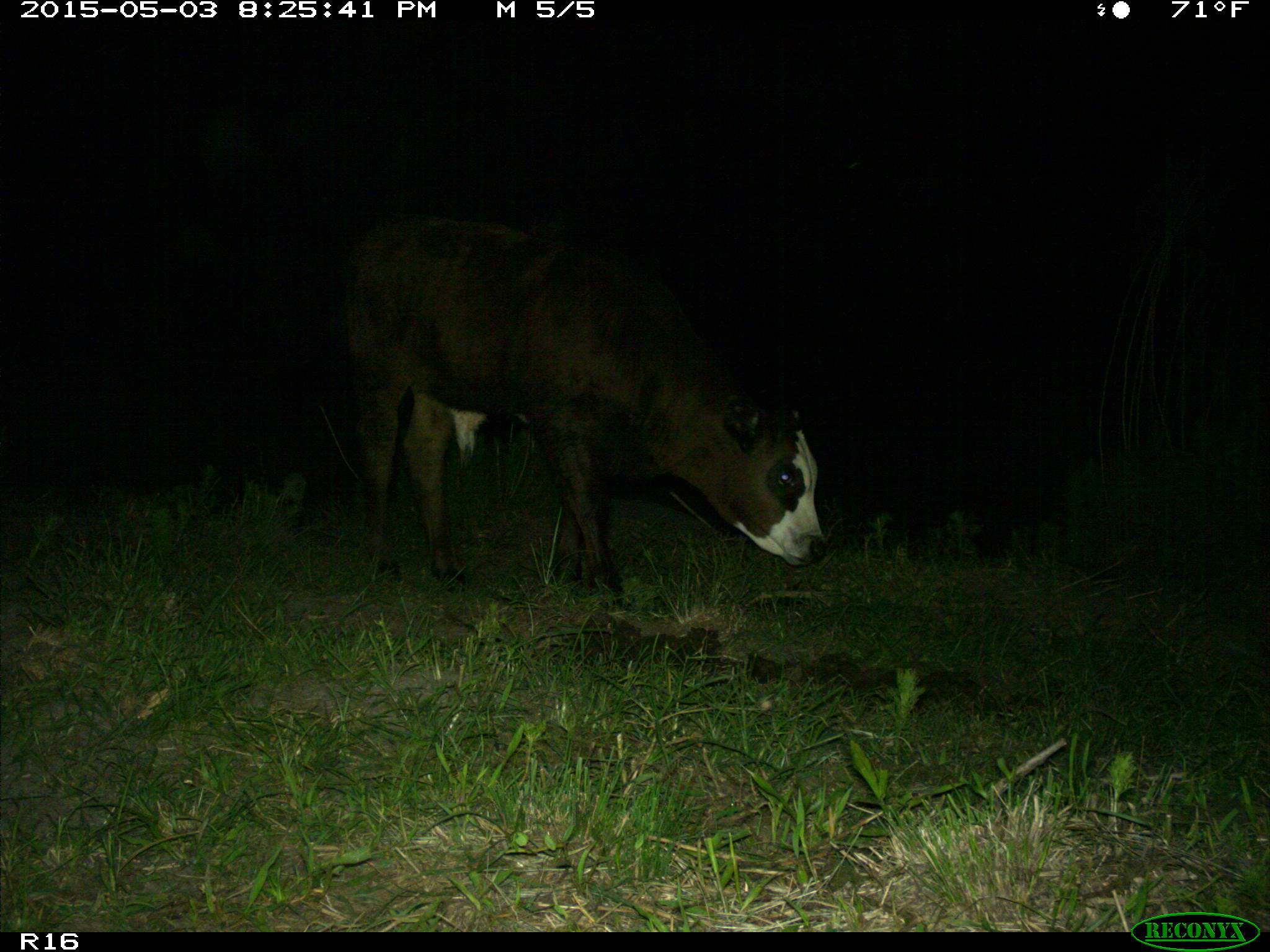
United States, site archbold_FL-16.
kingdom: Animalia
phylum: Chordata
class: Mammalia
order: Artiodactyla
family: Bovidae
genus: Bos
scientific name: Bos taurus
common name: domestic cow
Bos taurus (domestic cow).